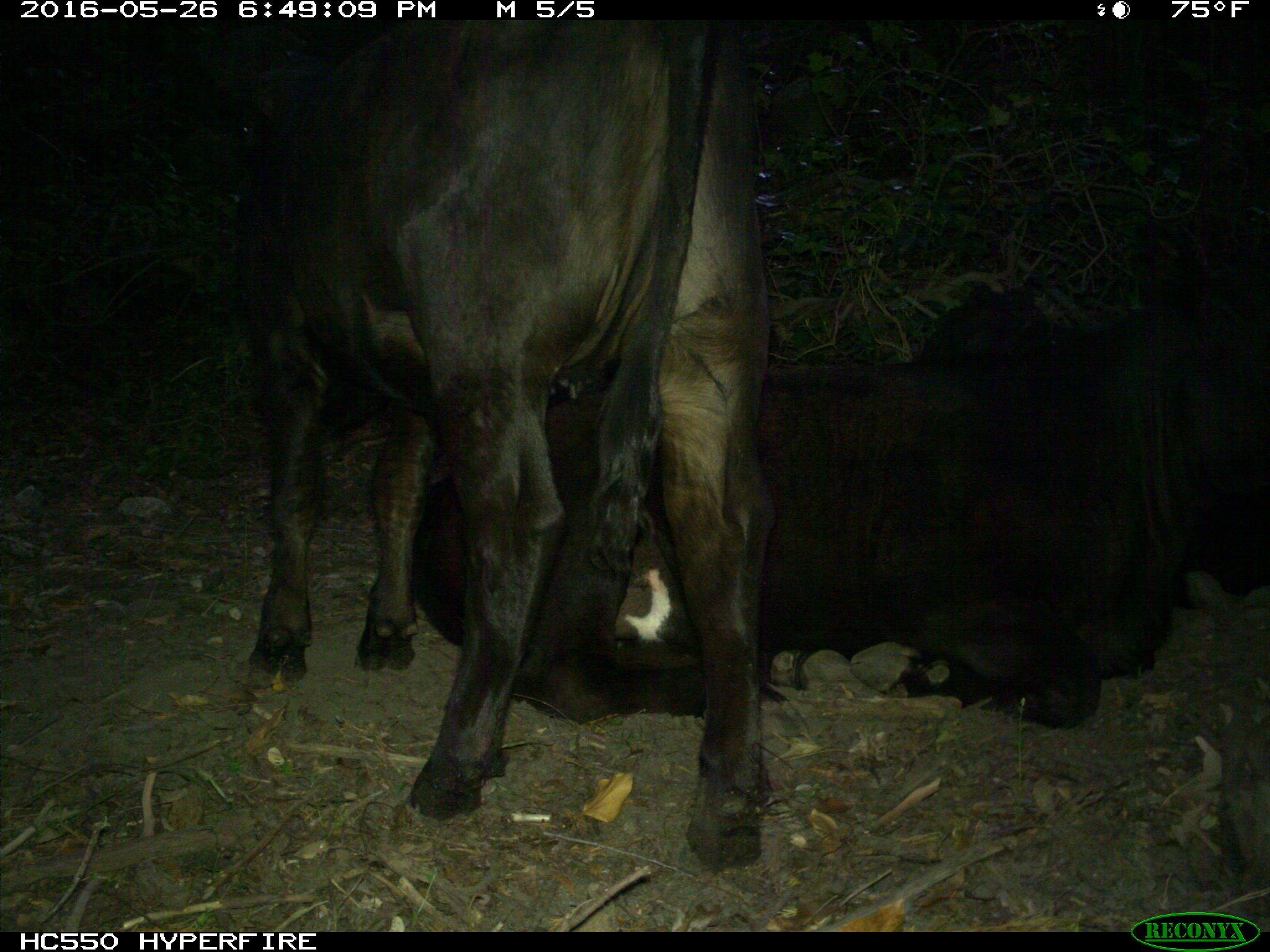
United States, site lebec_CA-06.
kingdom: Animalia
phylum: Chordata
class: Mammalia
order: Artiodactyla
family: Bovidae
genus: Bos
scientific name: Bos taurus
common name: domestic cow